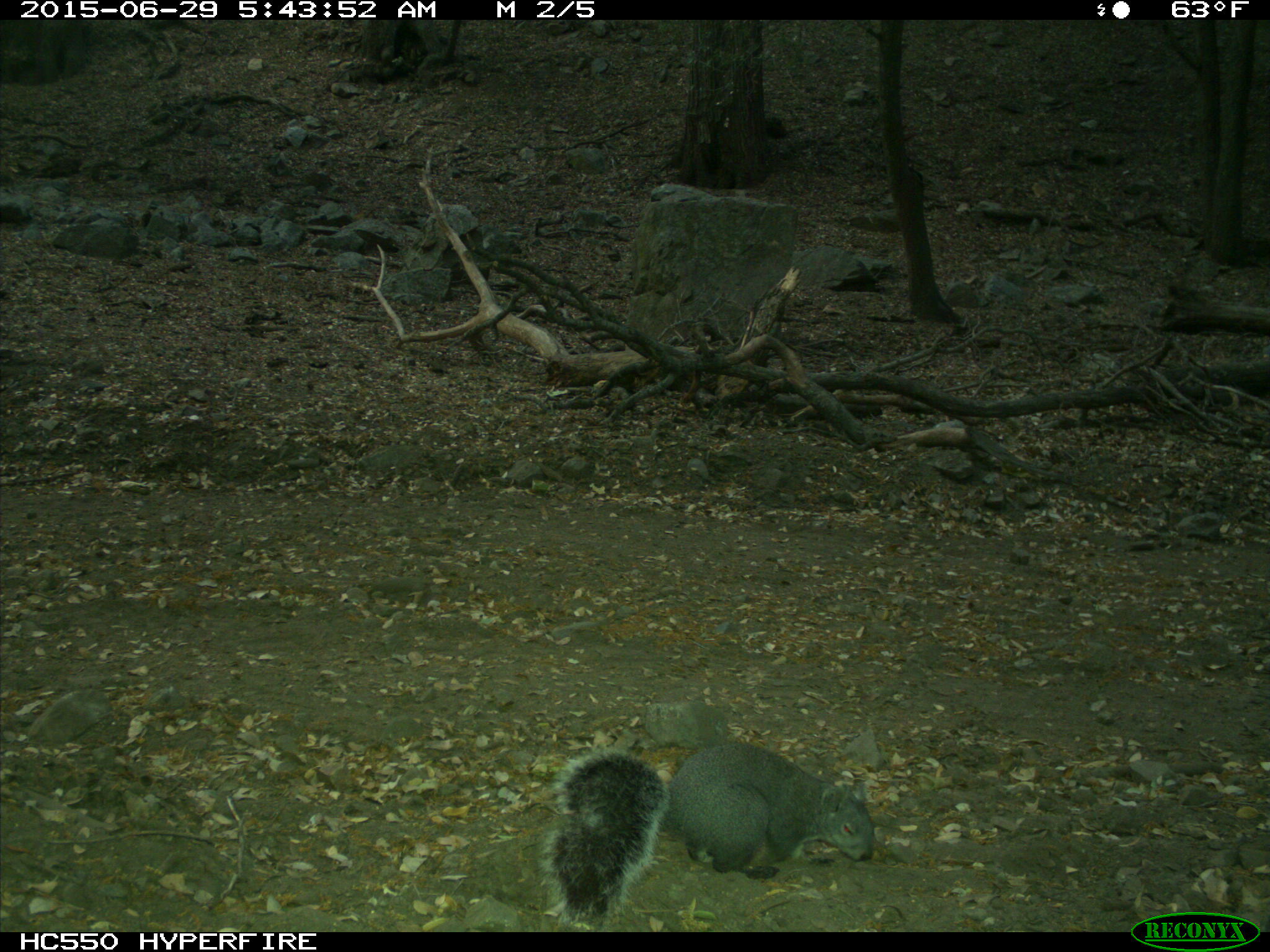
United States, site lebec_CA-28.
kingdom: Animalia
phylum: Chordata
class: Mammalia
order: Rodentia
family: Sciuridae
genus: Sciurus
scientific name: Sciurus carolinensis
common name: eastern gray squirrel